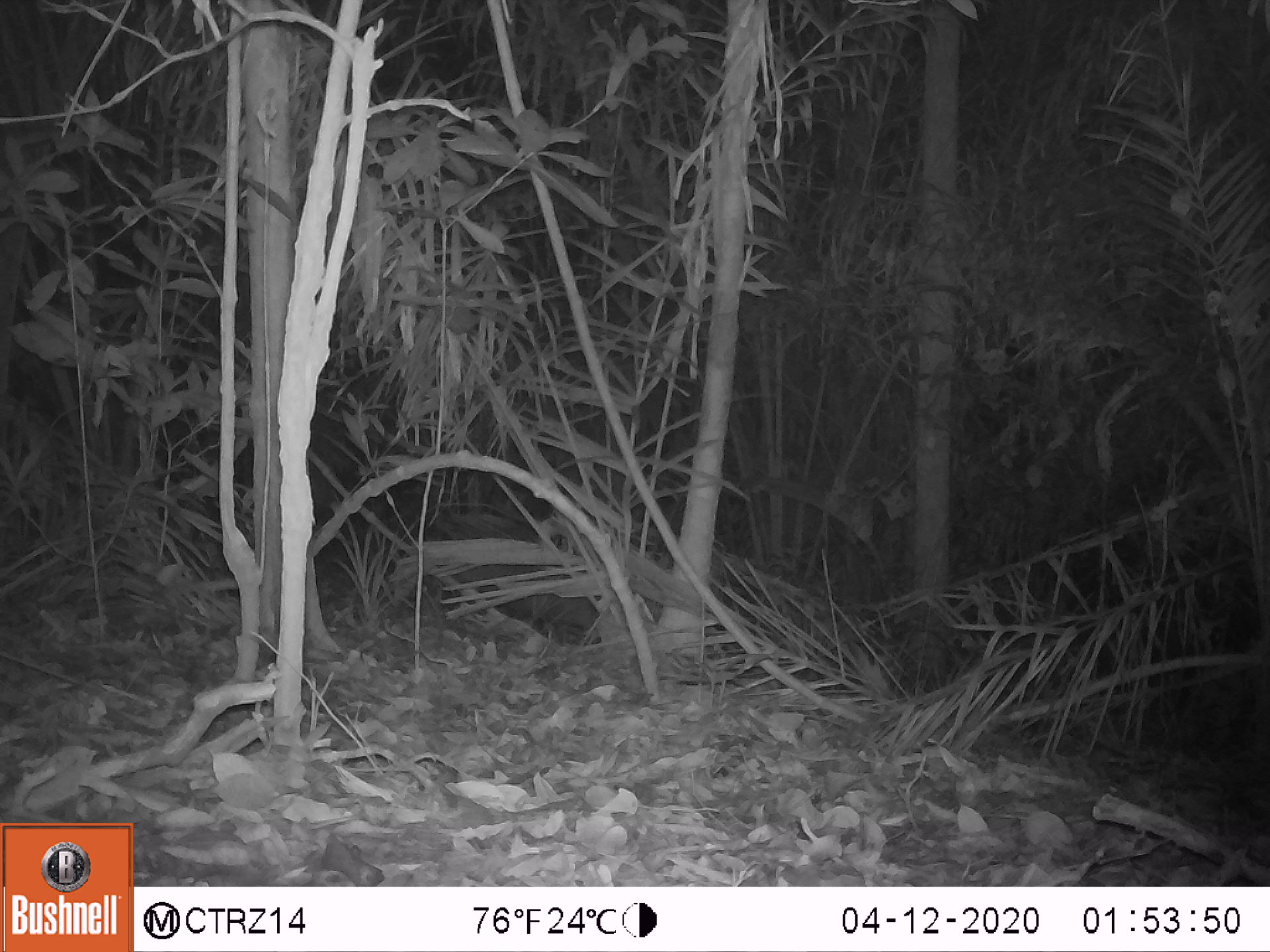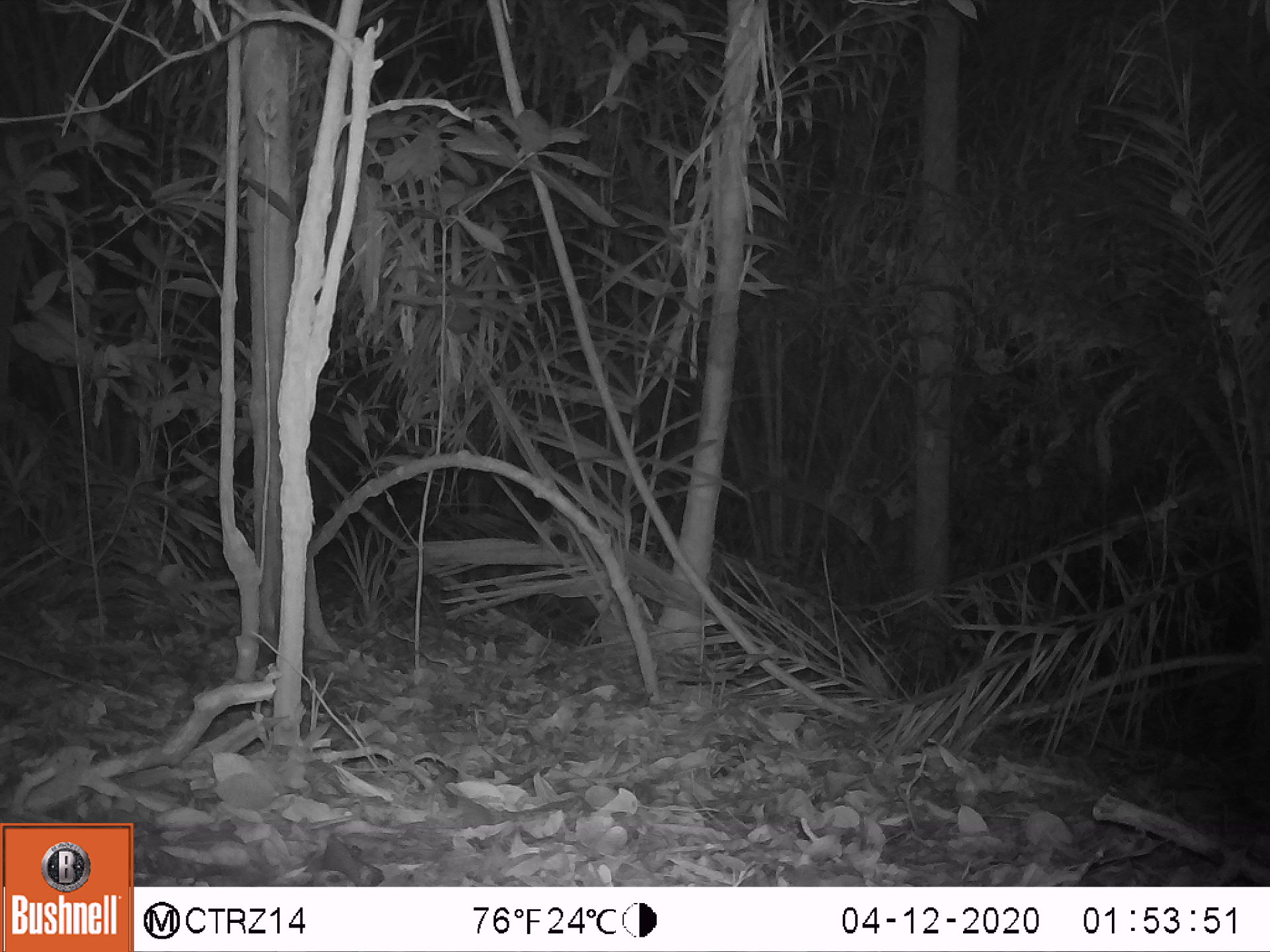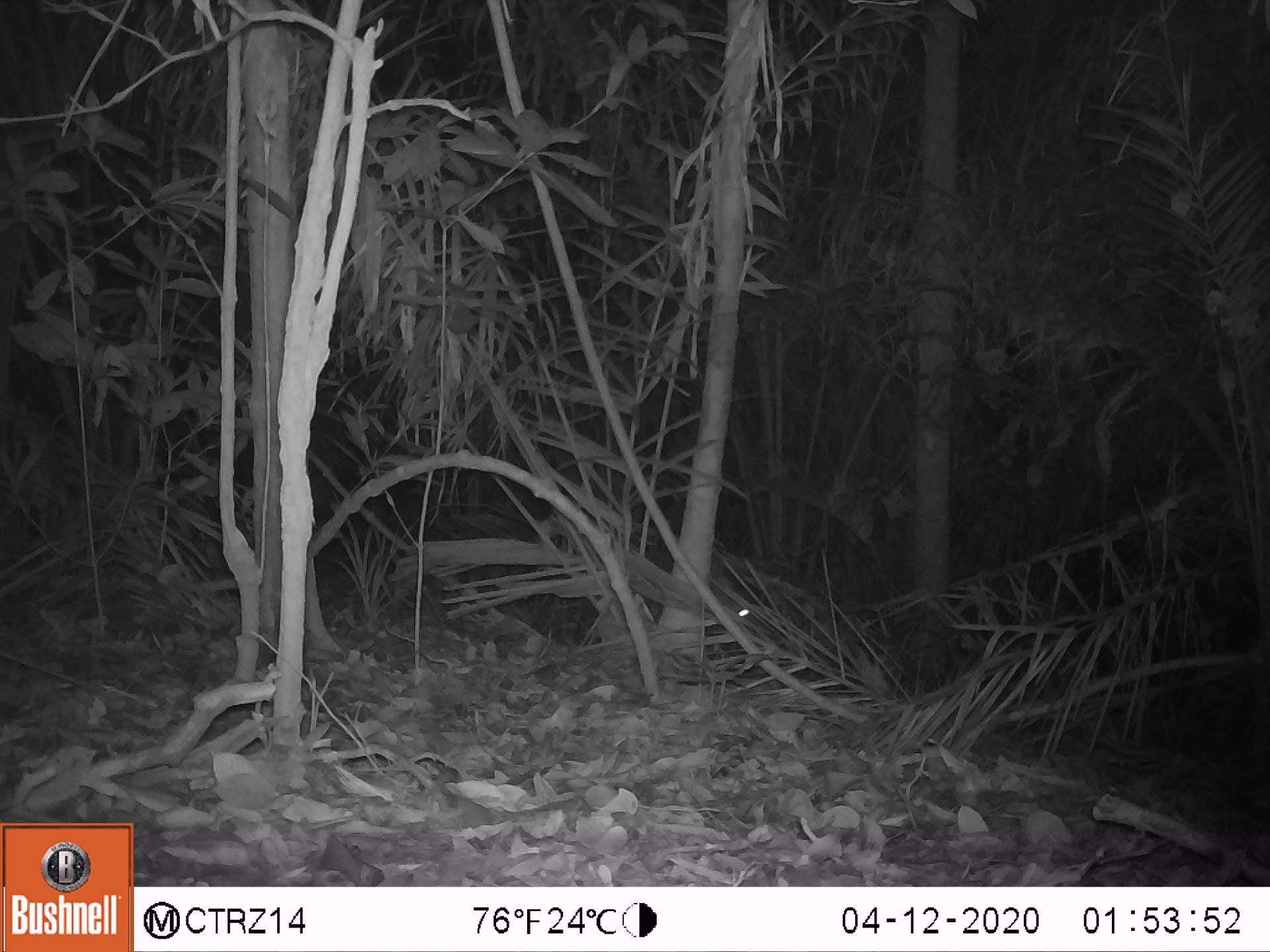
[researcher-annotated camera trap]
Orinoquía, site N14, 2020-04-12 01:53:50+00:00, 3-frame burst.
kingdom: Animalia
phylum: Chordata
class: Mammalia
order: Artiodactyla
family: Tayassuidae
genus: Pecari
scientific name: Pecari tajacu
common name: collared peccary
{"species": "collared peccary (Pecari tajacu)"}